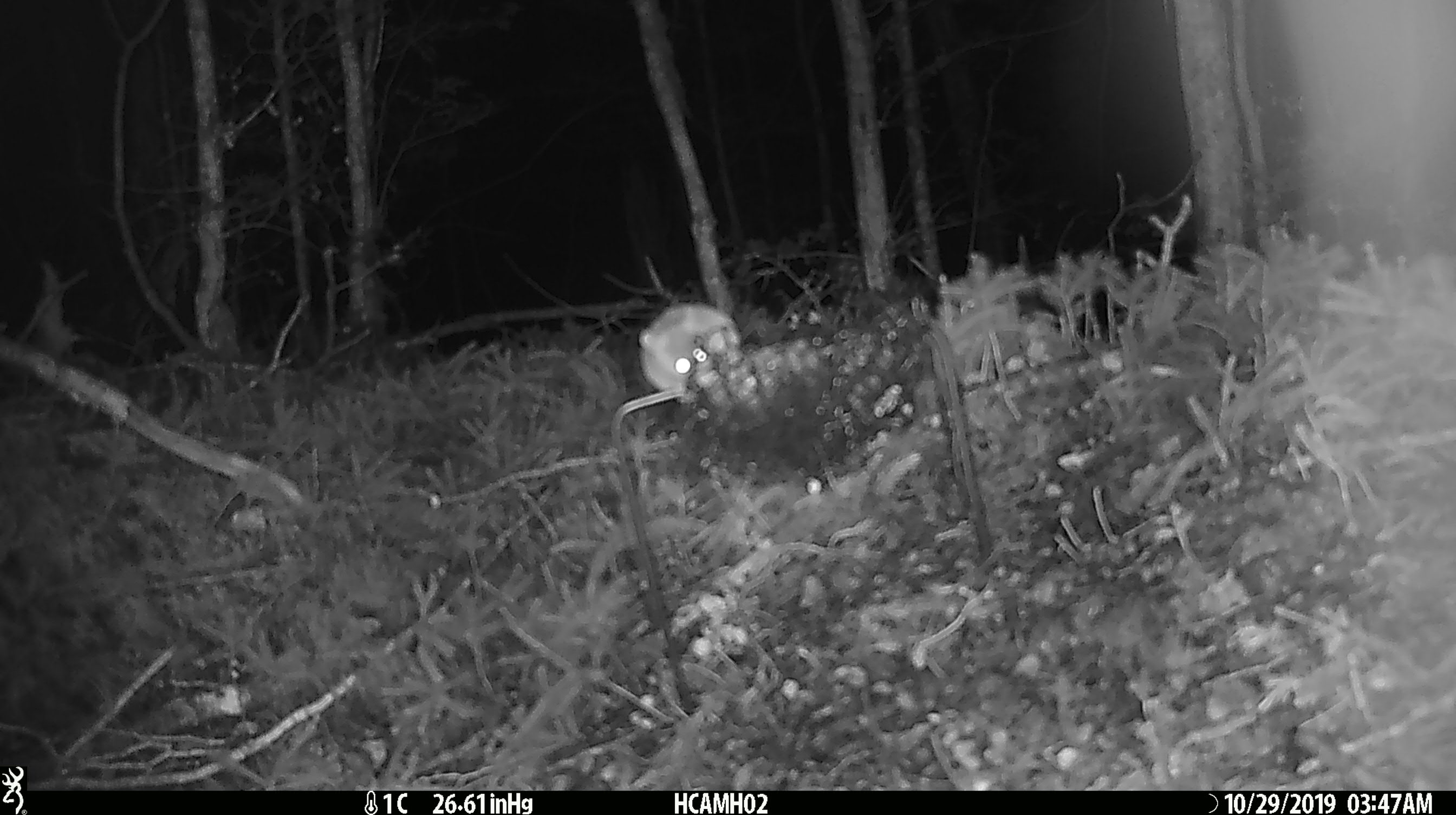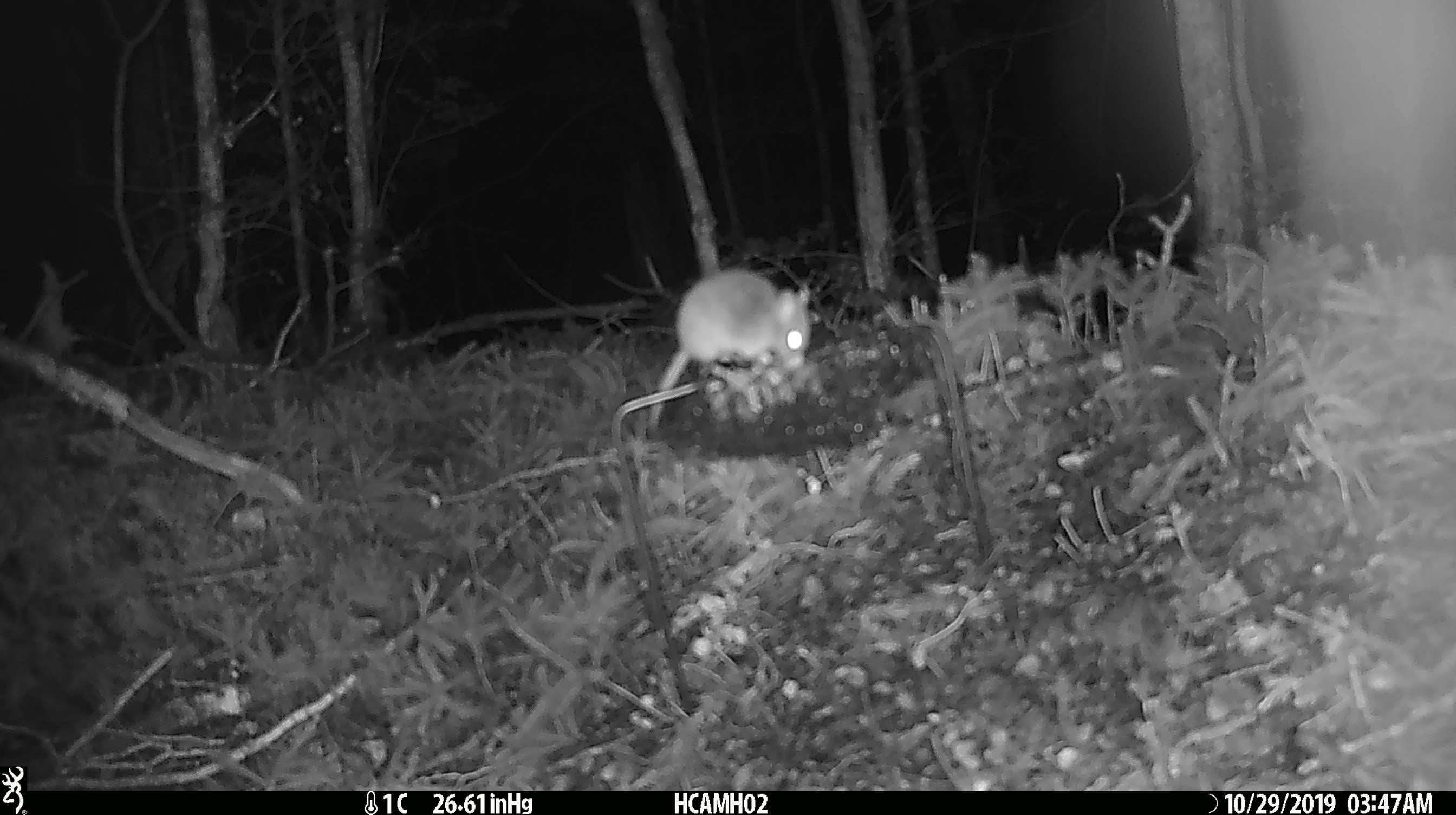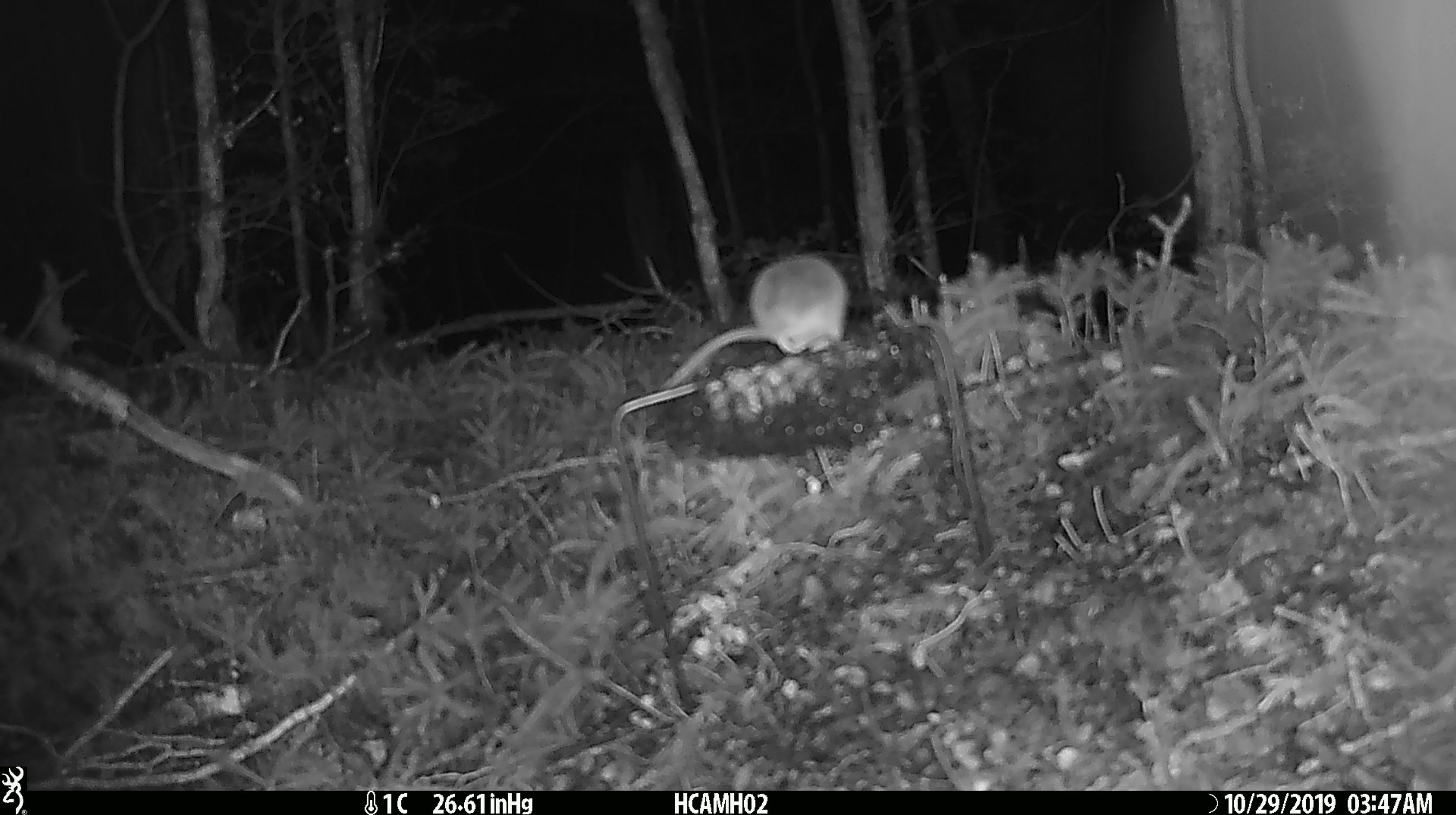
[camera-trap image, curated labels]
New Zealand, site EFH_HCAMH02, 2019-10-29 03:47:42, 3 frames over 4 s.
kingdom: Animalia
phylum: Chordata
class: Mammalia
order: Rodentia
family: Muridae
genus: Mus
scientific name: Mus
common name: mouse